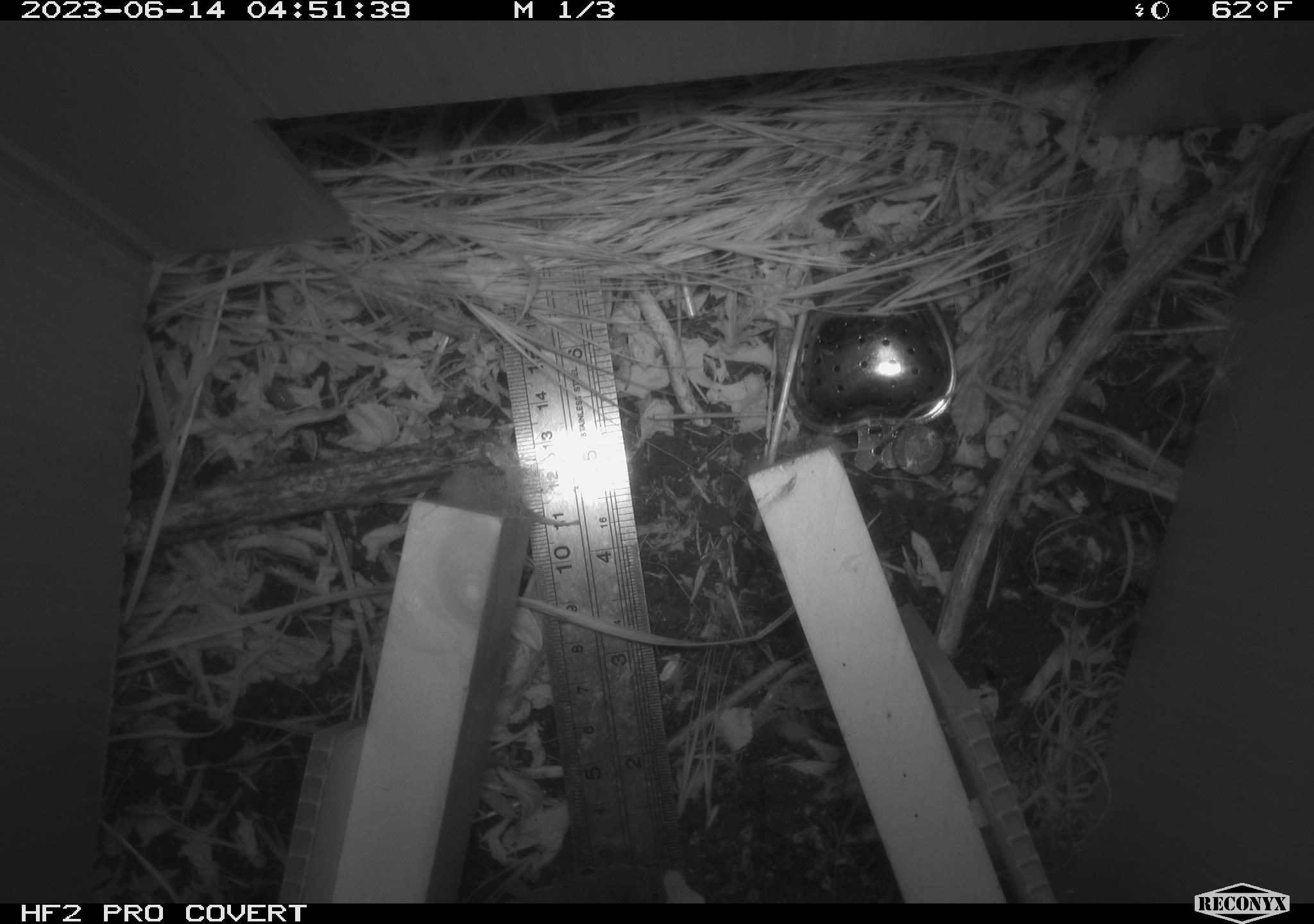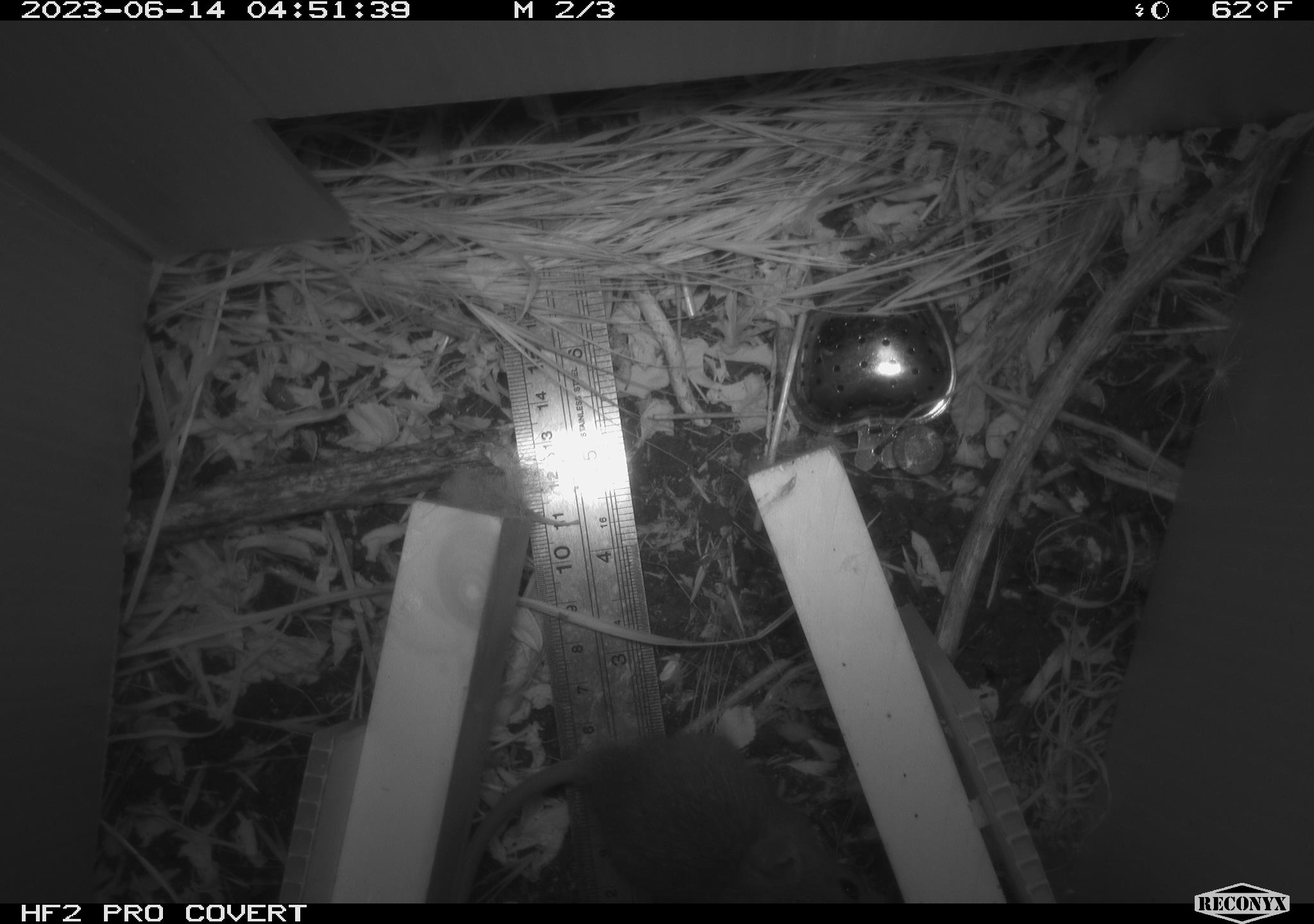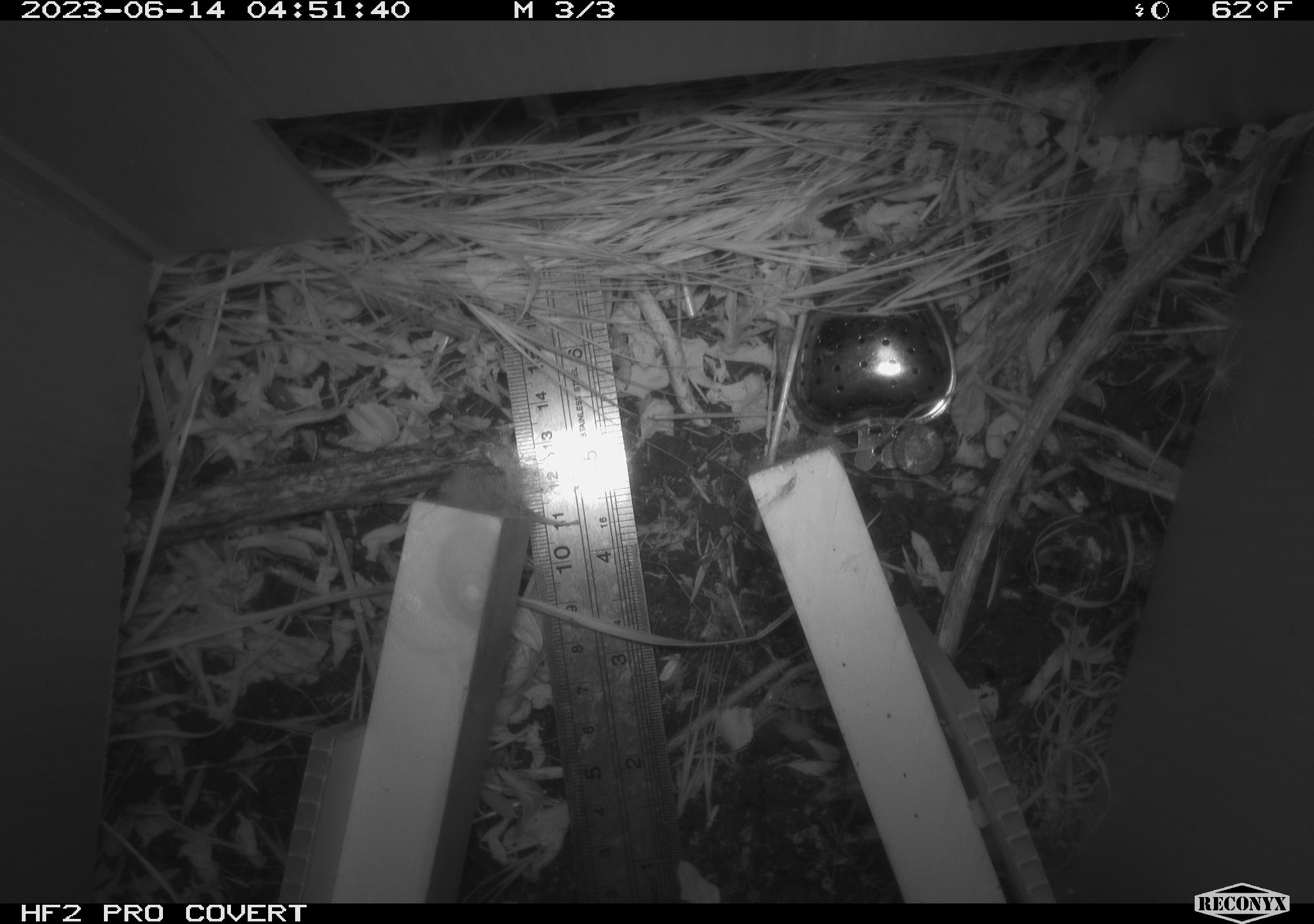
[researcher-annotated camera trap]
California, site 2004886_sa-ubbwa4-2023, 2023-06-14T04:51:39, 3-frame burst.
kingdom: Animalia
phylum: Chordata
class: Mammalia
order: Rodentia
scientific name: Rodentia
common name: mouse species